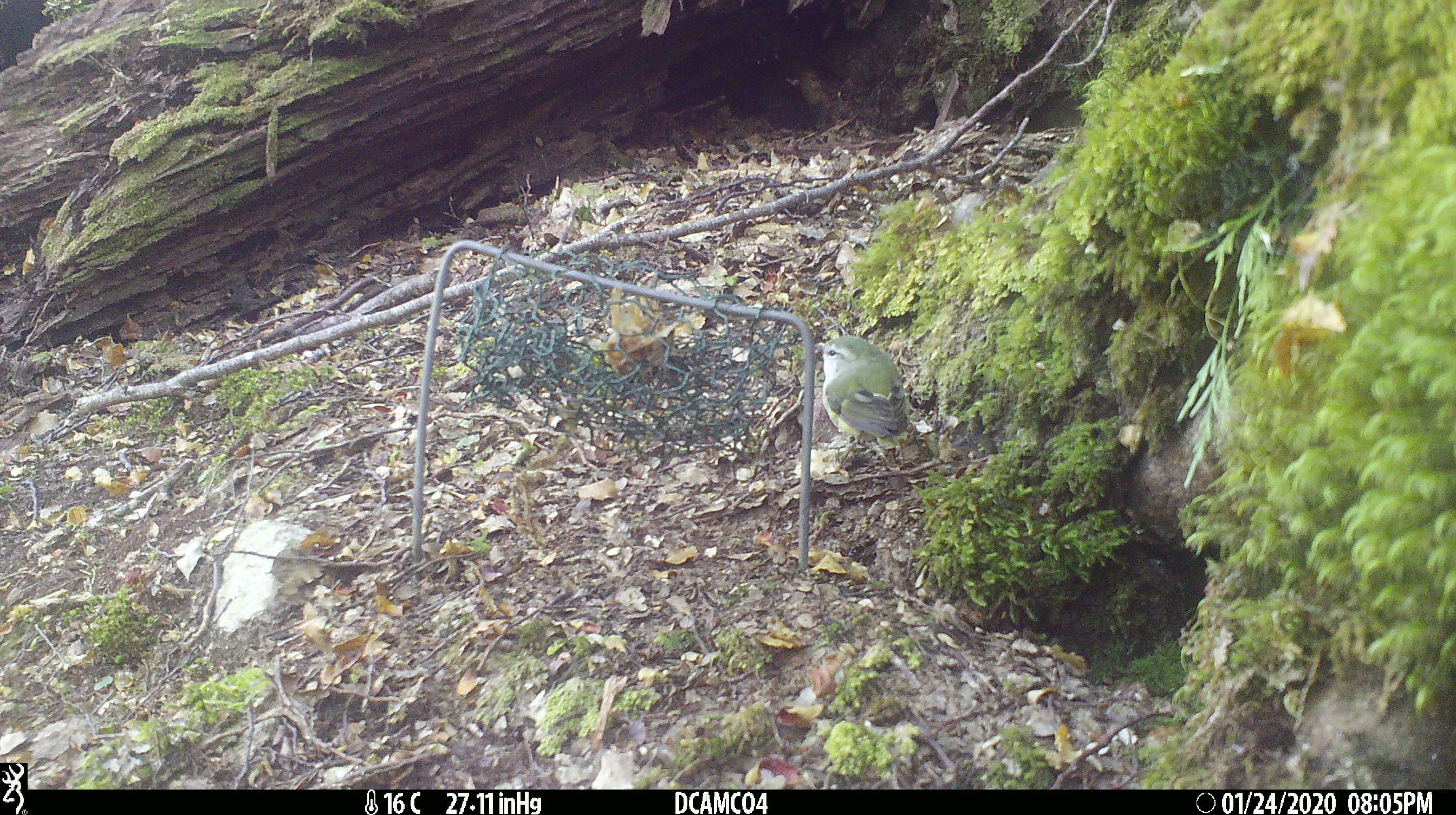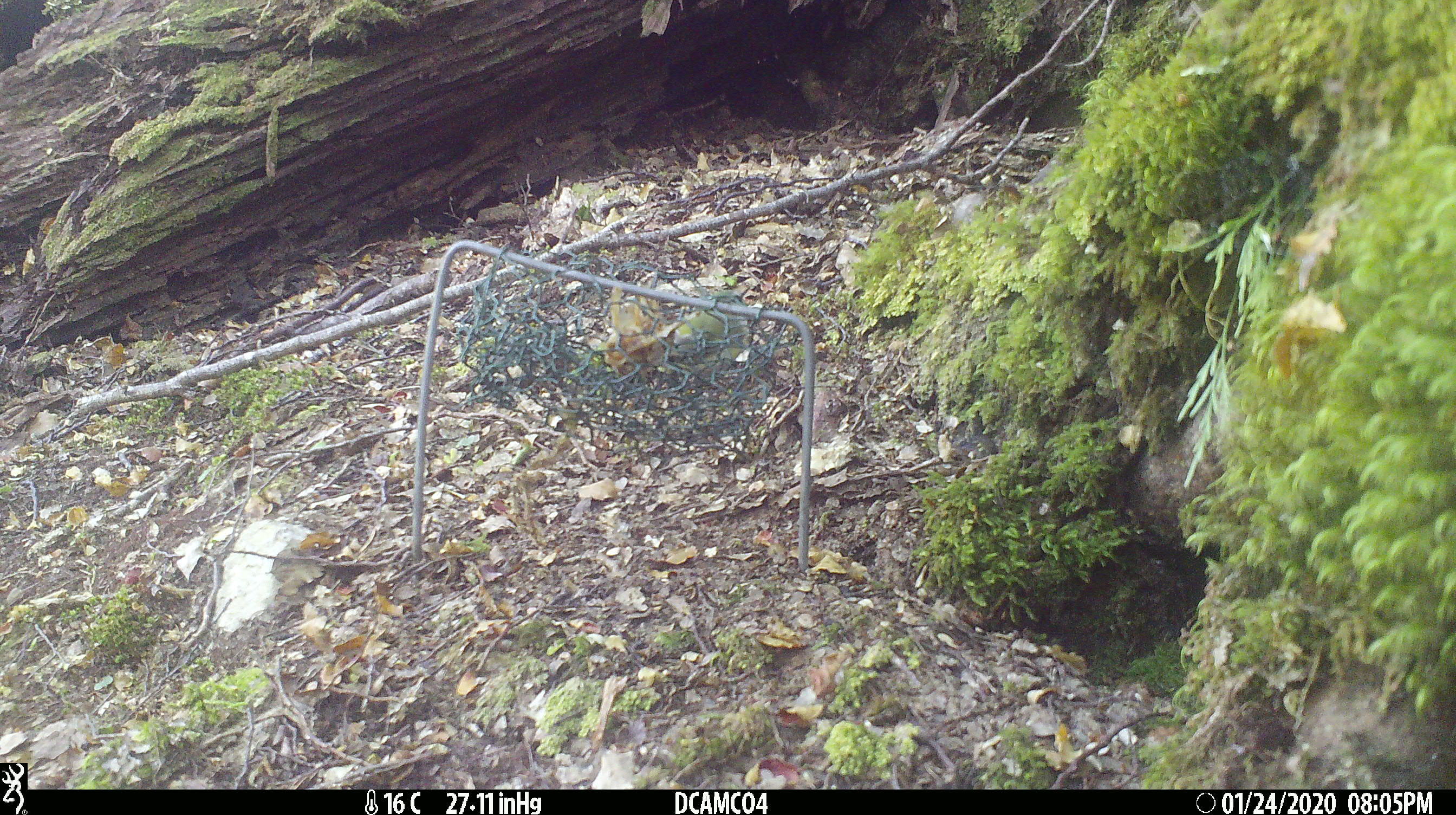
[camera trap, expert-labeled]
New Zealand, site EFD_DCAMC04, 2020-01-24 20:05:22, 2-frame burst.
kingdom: Animalia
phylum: Chordata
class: Aves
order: Passeriformes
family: Acanthisittidae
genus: Acanthisitta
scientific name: Acanthisitta chloris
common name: rifleman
Rifleman (Acanthisitta chloris).